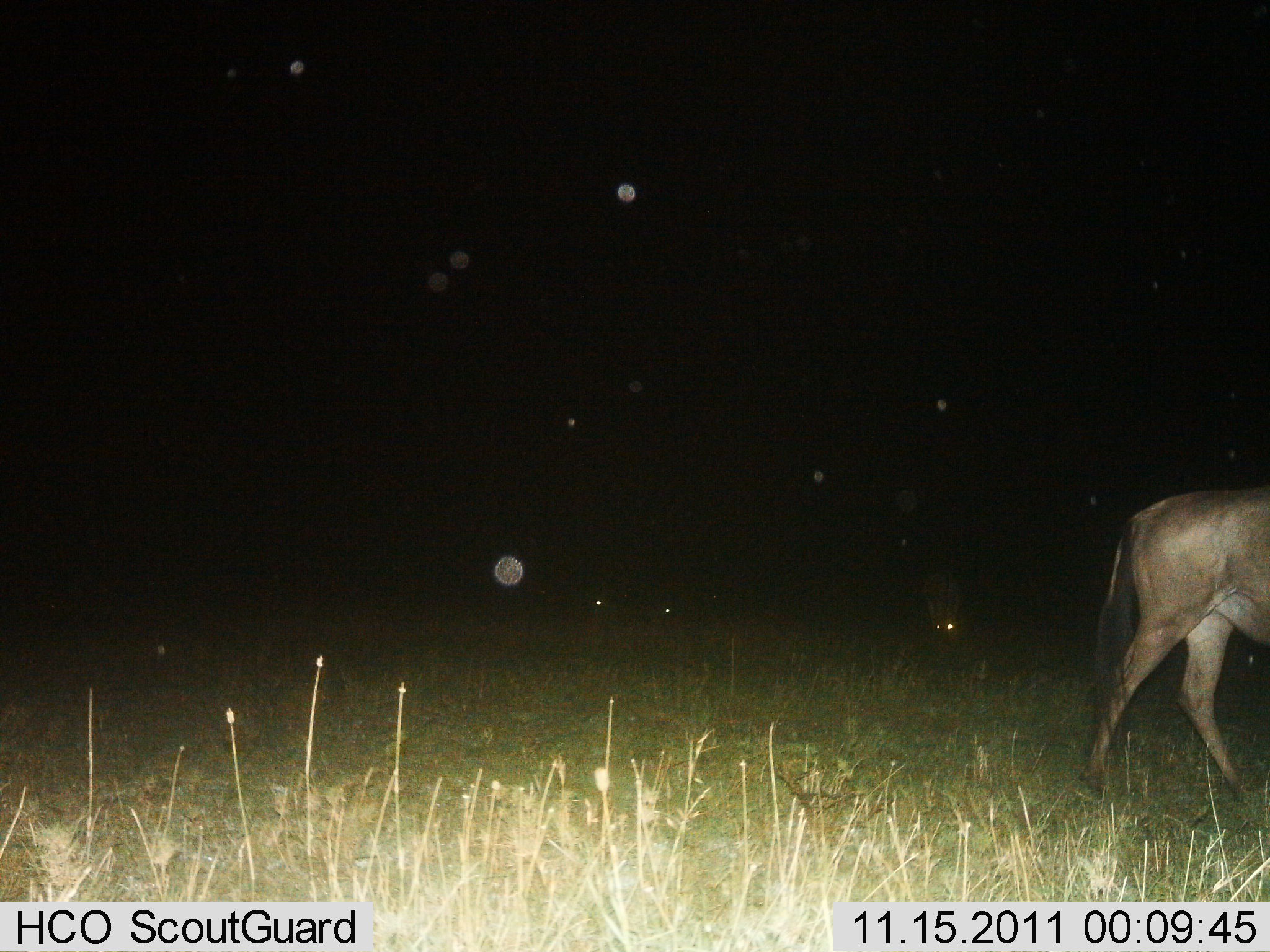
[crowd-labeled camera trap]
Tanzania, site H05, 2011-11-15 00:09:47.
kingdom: Animalia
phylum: Chordata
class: Mammalia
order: Artiodactyla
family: Bovidae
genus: Connochaetes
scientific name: Connochaetes taurinus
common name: blue wildebeest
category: wildebeest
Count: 1.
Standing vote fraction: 42%.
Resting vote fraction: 0%.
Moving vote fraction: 67%.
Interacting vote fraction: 0%.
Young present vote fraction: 0%.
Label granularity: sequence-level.